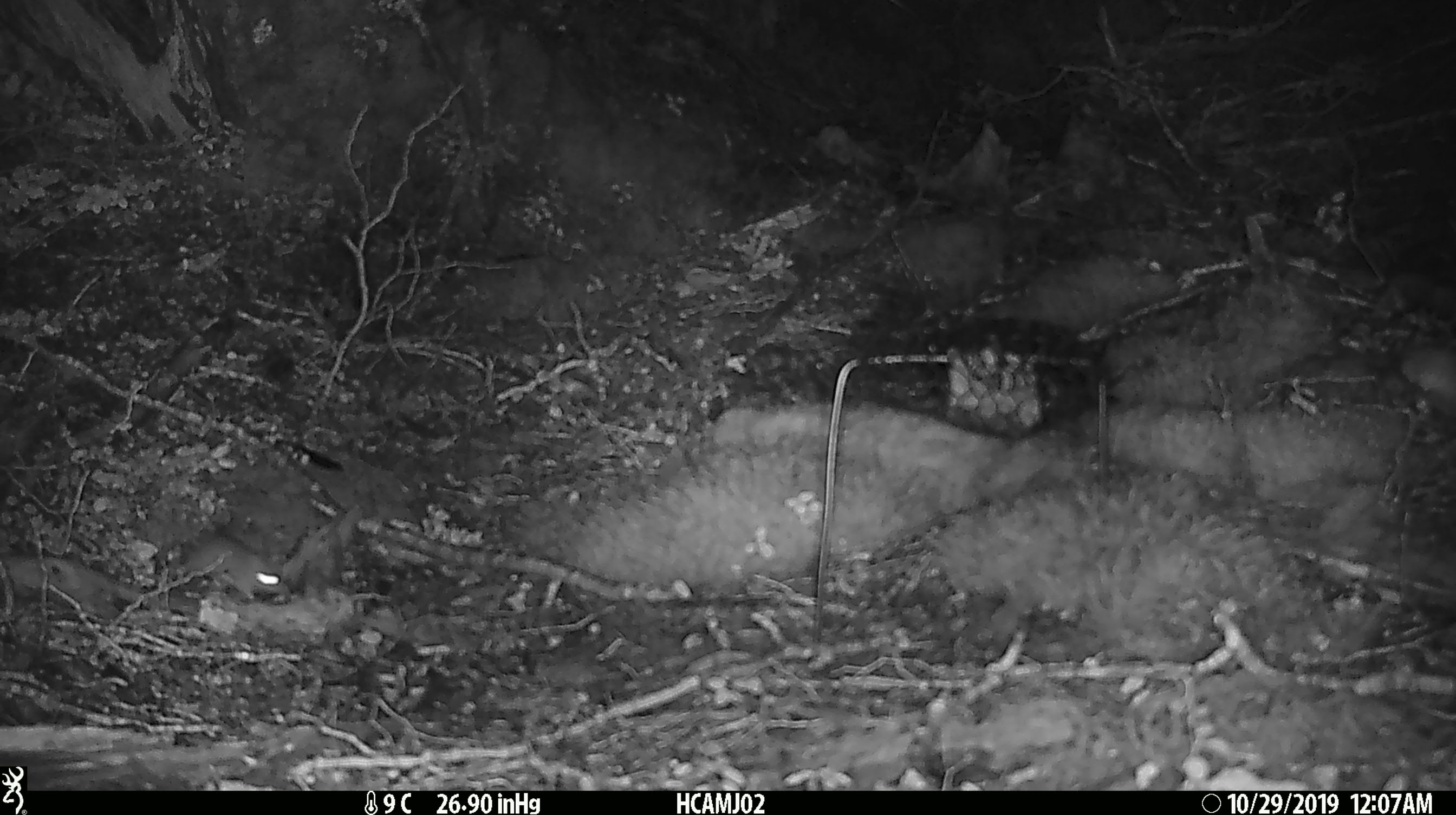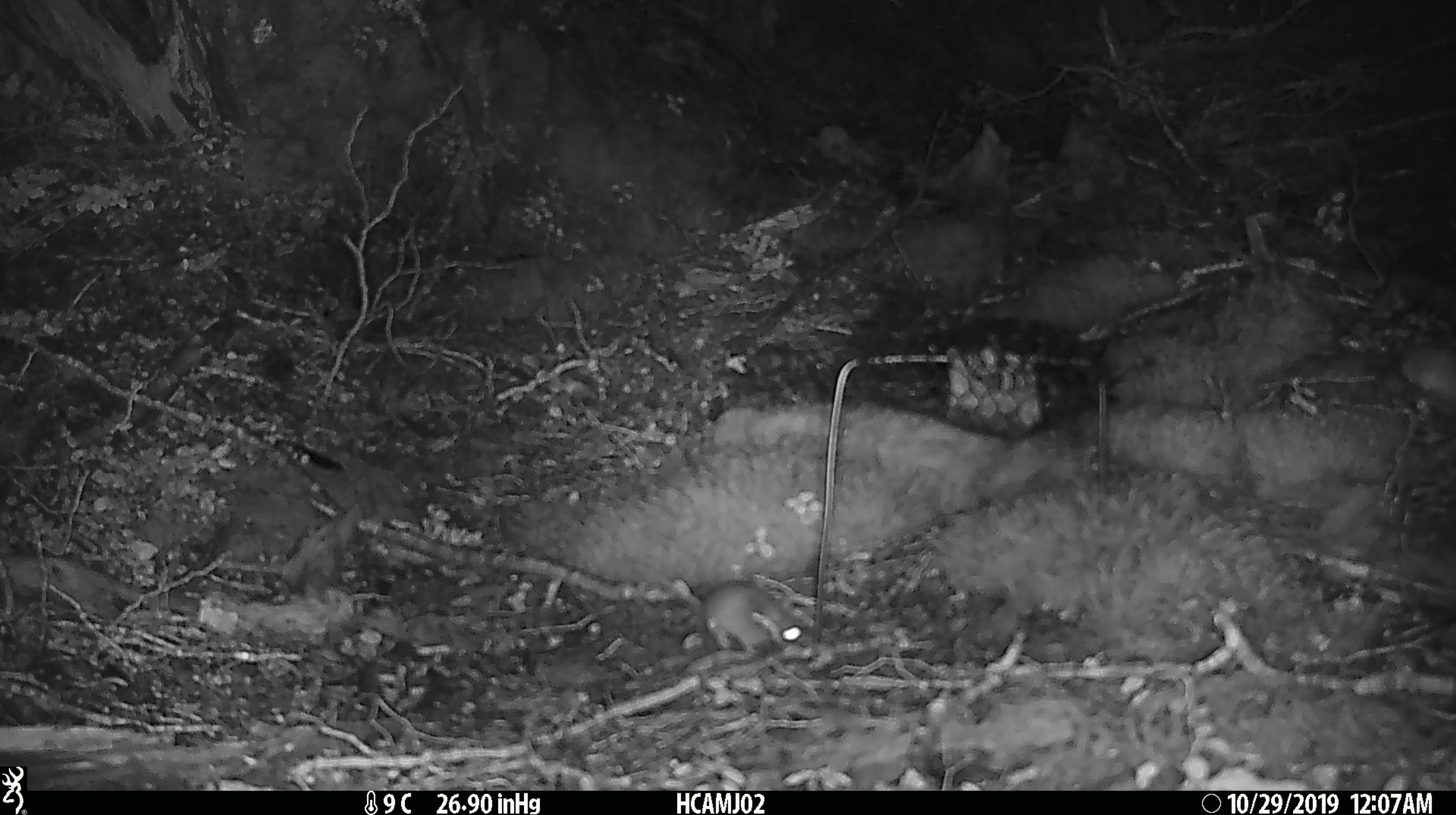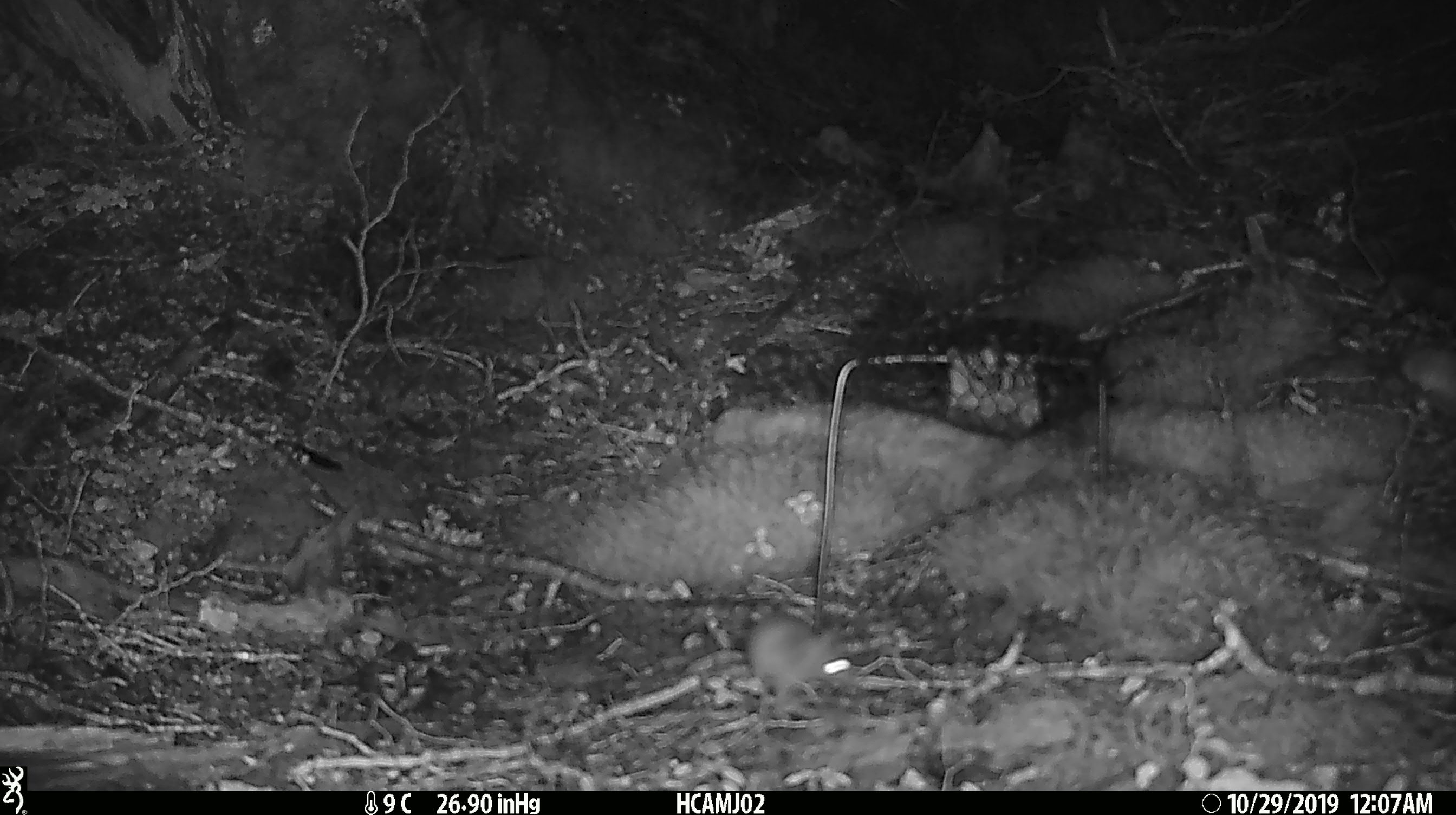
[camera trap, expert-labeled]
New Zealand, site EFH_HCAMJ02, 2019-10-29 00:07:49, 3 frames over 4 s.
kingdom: Animalia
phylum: Chordata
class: Mammalia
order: Rodentia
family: Muridae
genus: Mus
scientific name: Mus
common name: mouse